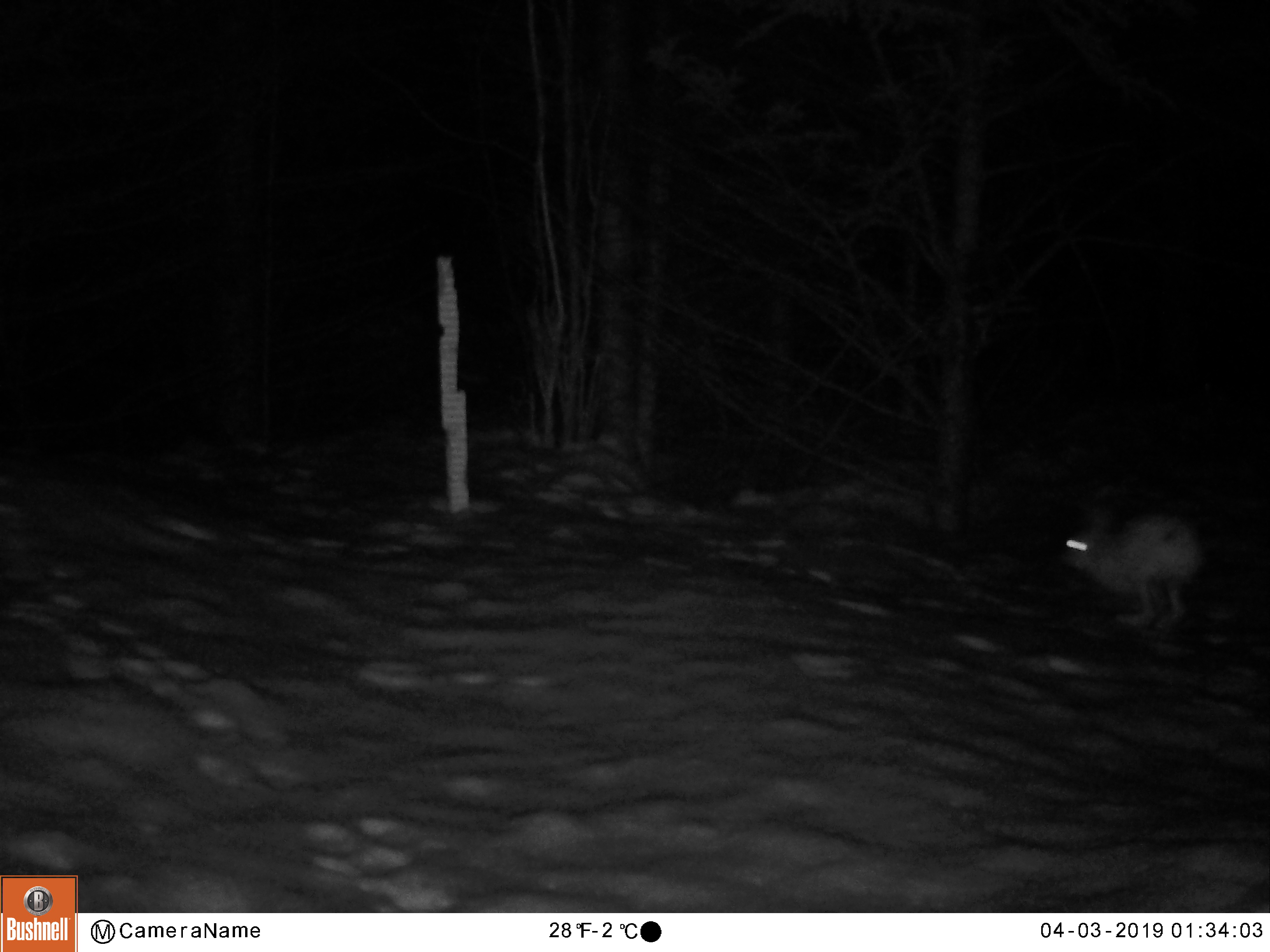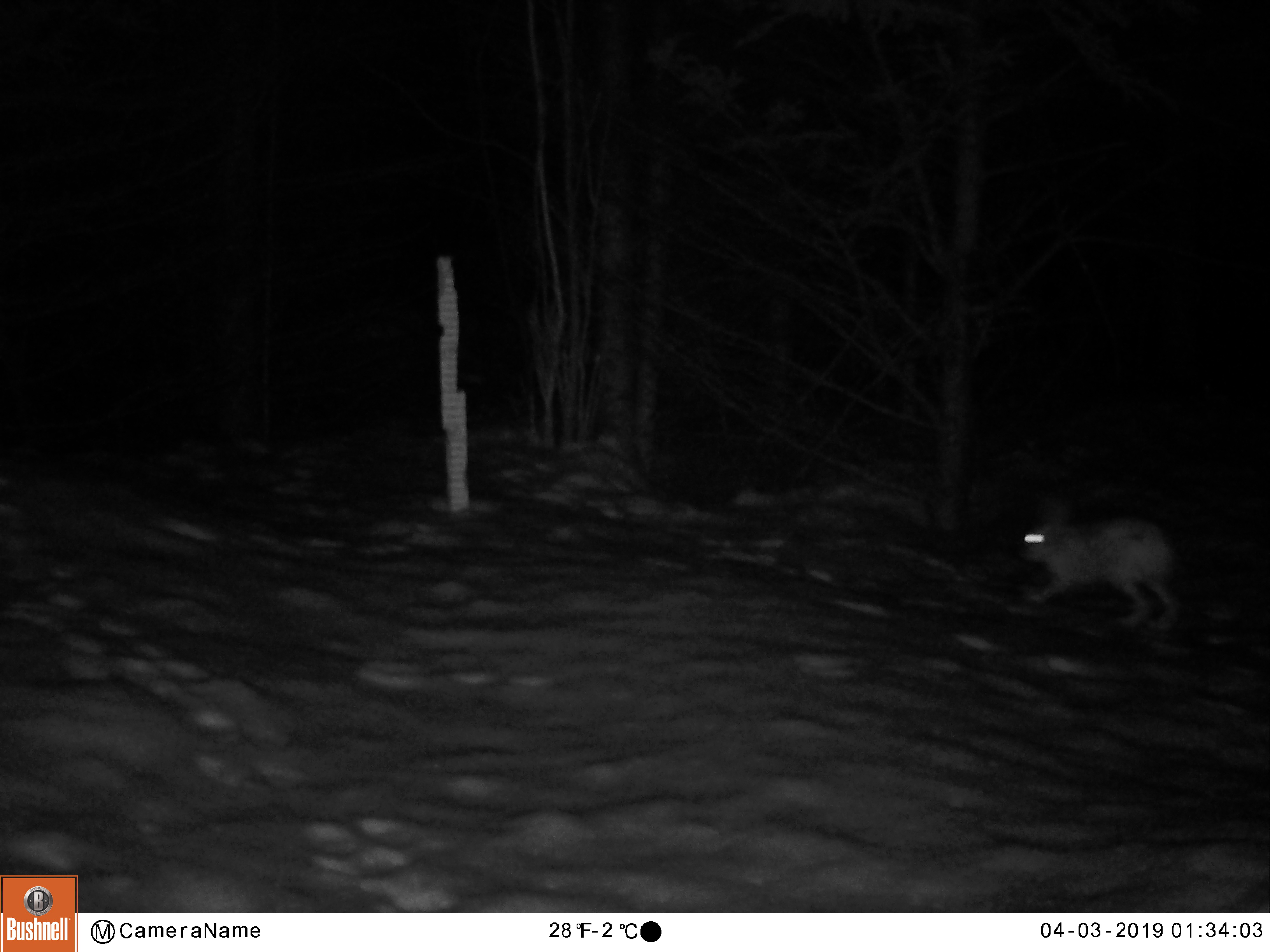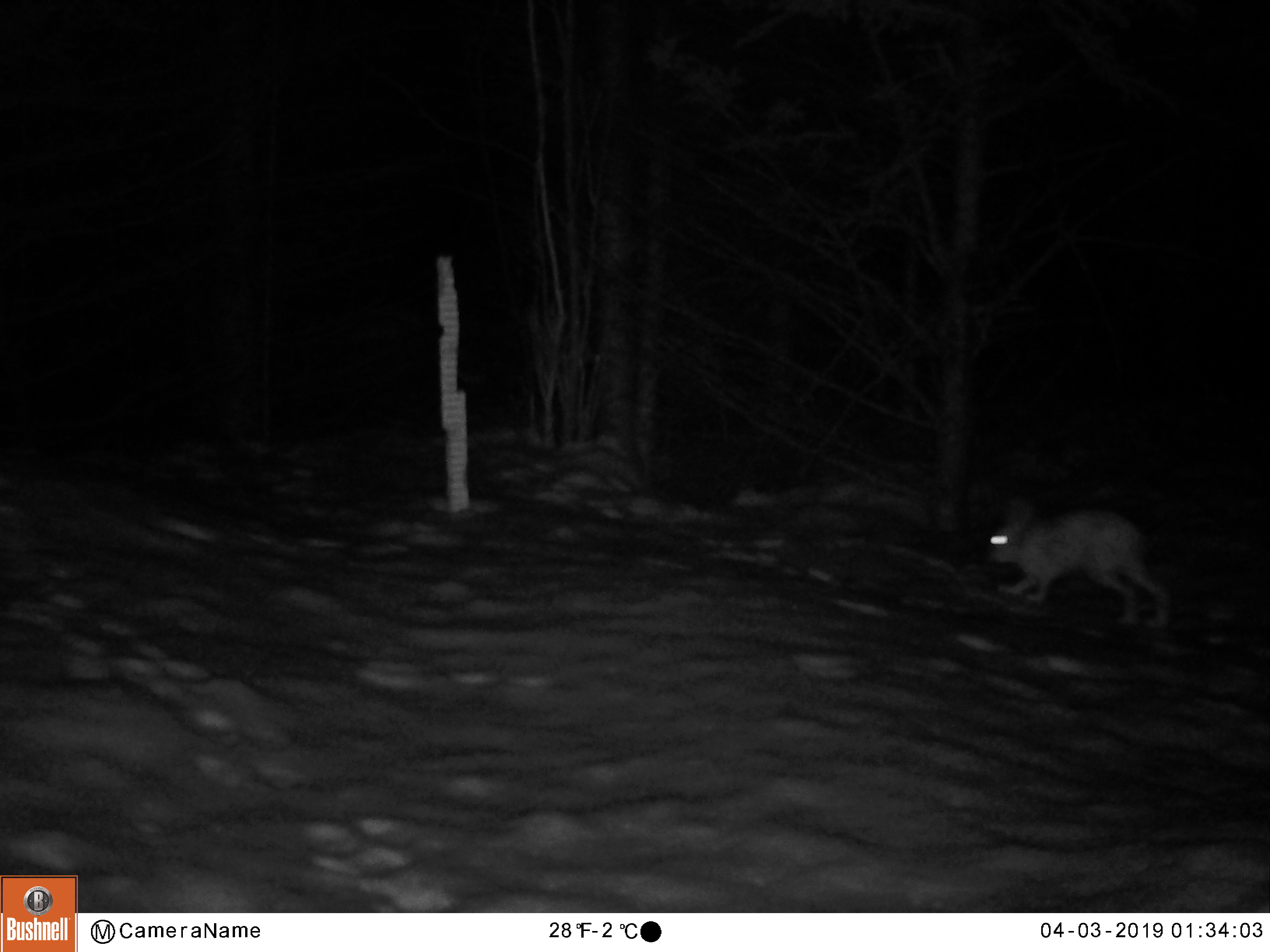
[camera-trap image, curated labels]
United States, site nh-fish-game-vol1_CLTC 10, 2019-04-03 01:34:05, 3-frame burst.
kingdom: Animalia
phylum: Chordata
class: Mammalia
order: Lagomorpha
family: Leporidae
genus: Lepus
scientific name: Lepus americanus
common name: snowshoe hare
Snowshoe hare (Lepus americanus).